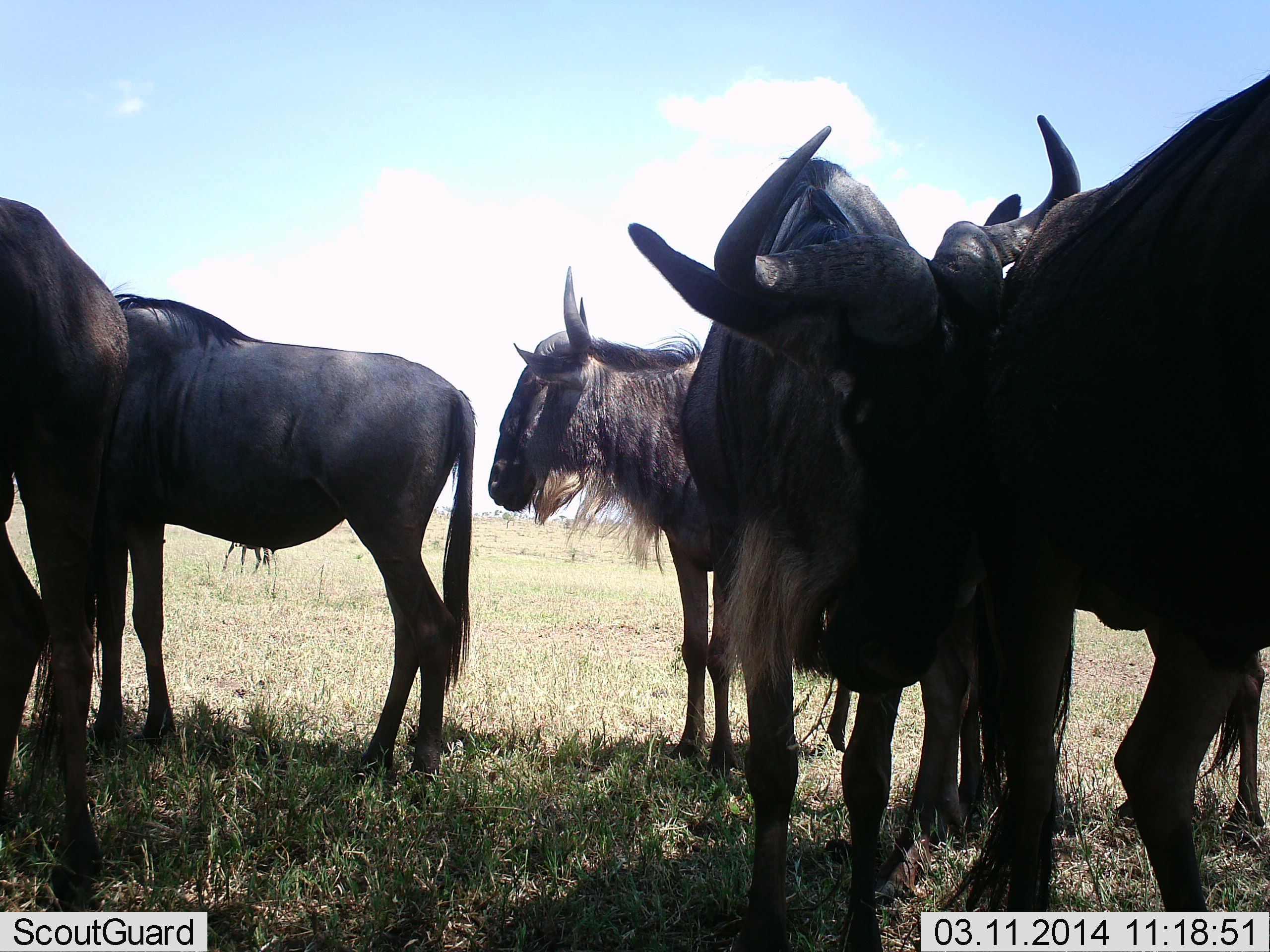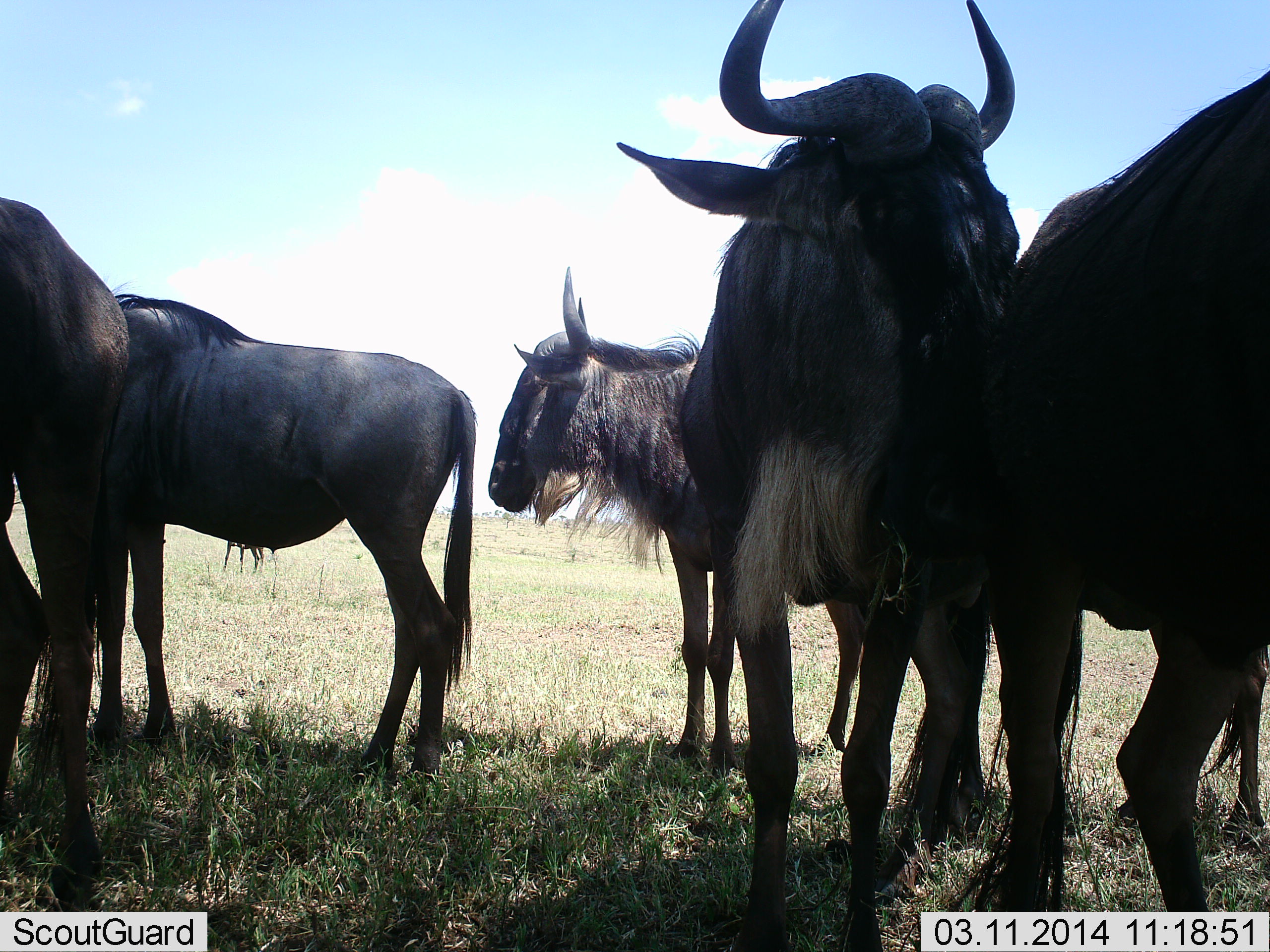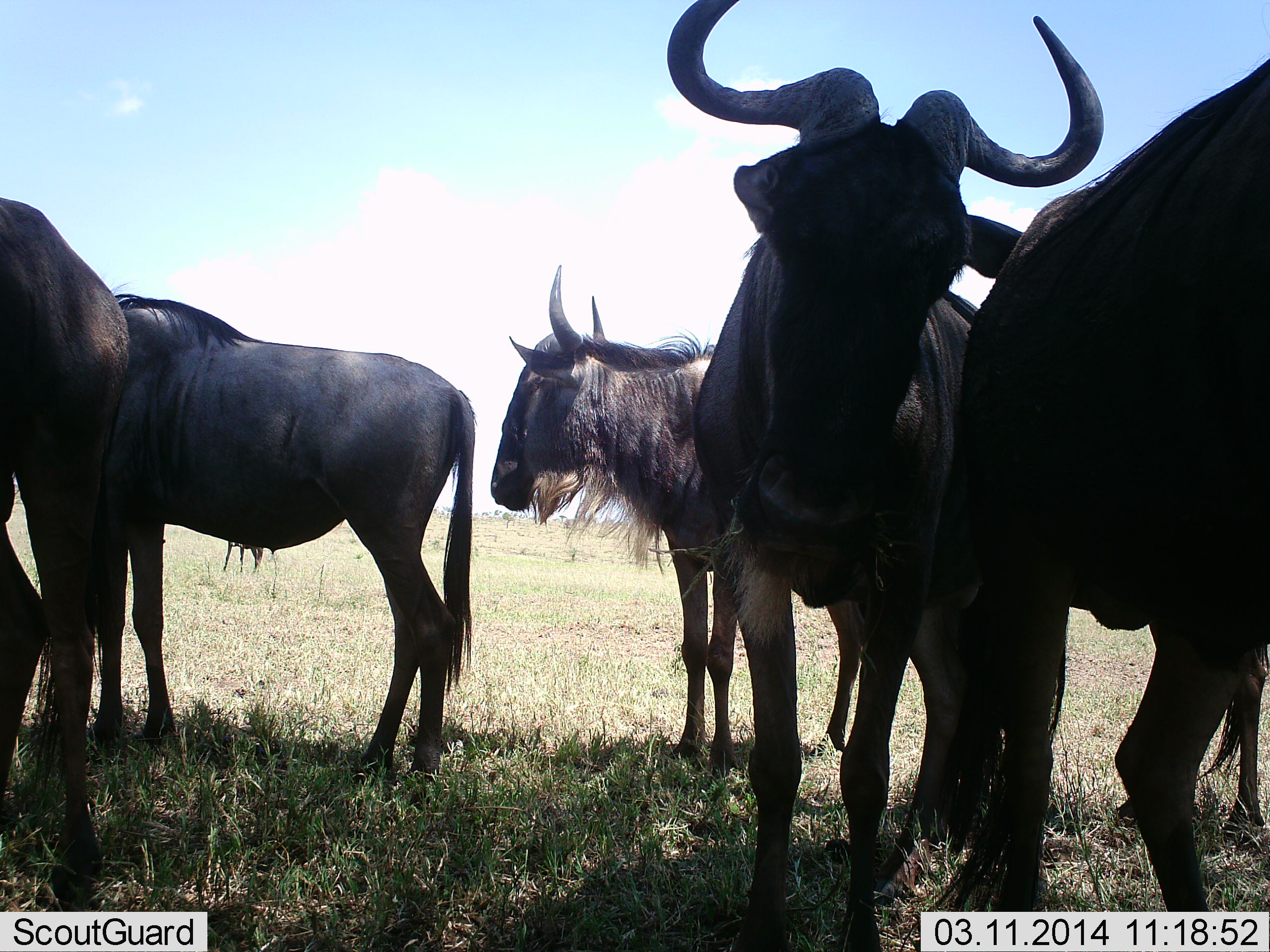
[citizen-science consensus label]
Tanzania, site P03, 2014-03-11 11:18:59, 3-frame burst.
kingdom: Animalia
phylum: Chordata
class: Mammalia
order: Artiodactyla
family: Bovidae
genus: Connochaetes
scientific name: Connochaetes taurinus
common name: blue wildebeest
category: wildebeest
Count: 5.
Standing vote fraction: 91%.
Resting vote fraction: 0%.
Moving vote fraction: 0%.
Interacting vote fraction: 18%.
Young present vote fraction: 0%.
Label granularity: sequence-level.